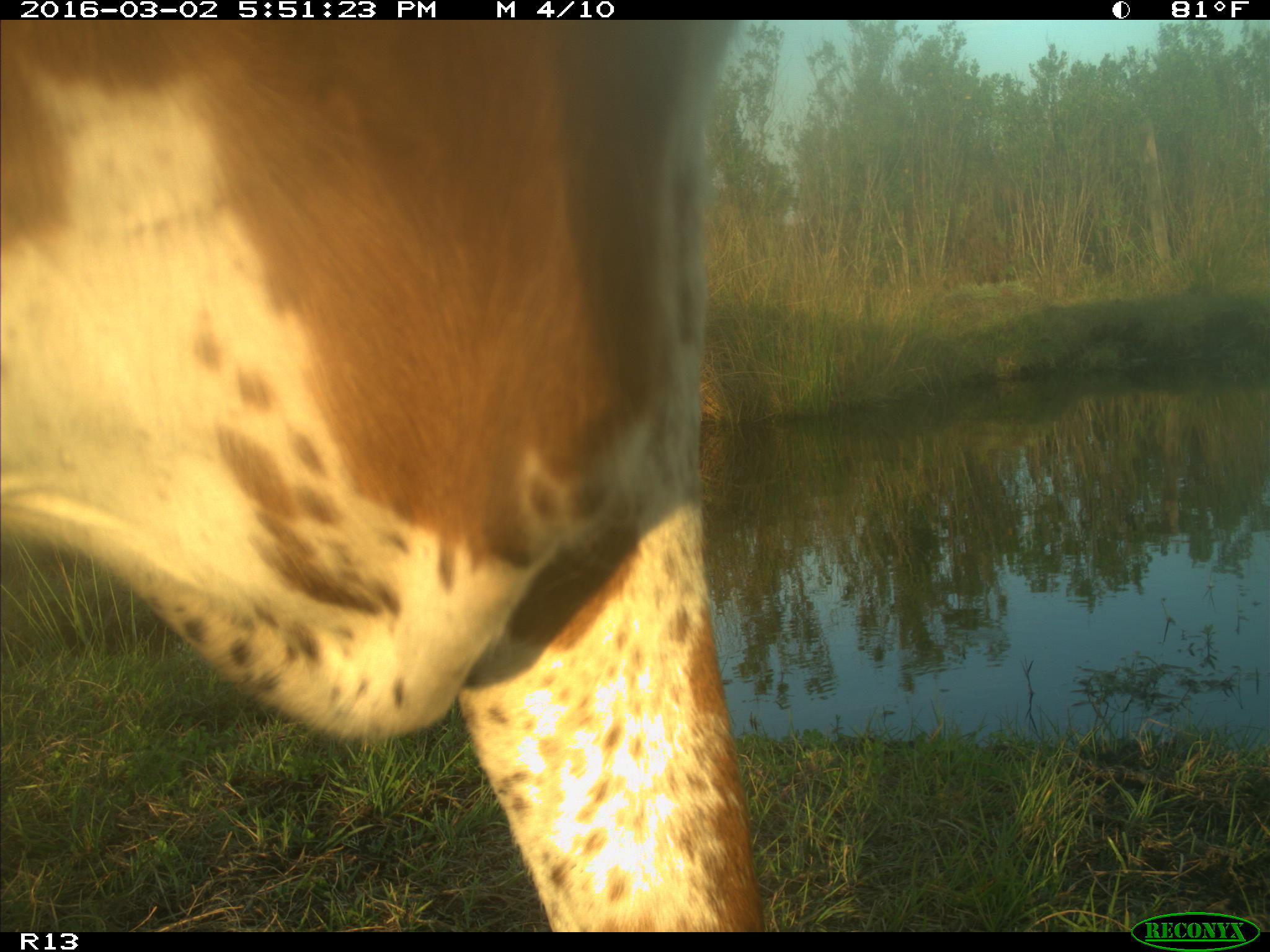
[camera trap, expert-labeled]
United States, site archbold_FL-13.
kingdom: Animalia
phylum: Chordata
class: Mammalia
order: Artiodactyla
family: Bovidae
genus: Bos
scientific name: Bos taurus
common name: domestic cow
Bos taurus (domestic cow).